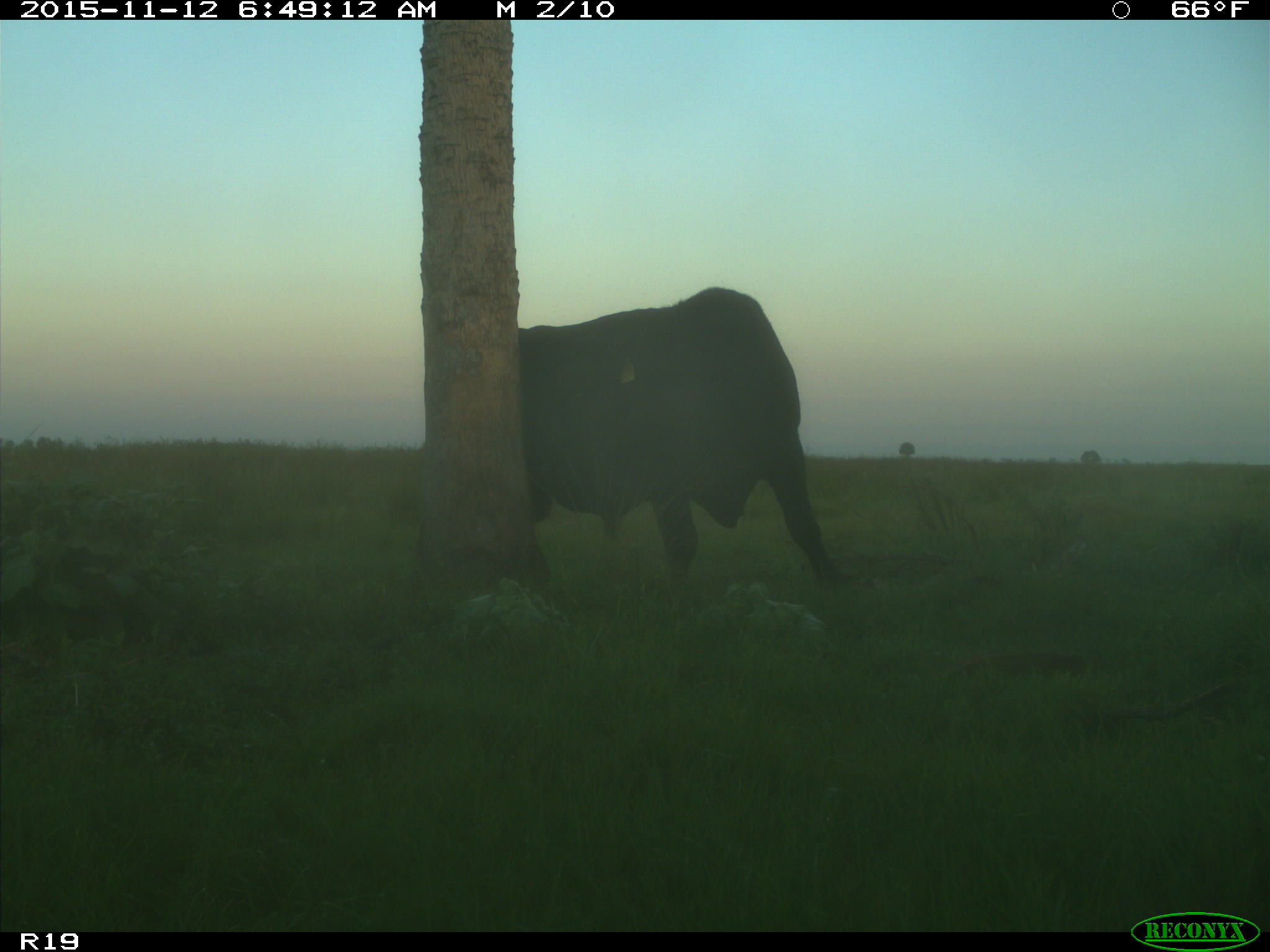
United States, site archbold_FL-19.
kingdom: Animalia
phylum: Chordata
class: Mammalia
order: Artiodactyla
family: Bovidae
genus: Bos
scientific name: Bos taurus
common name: domestic cow